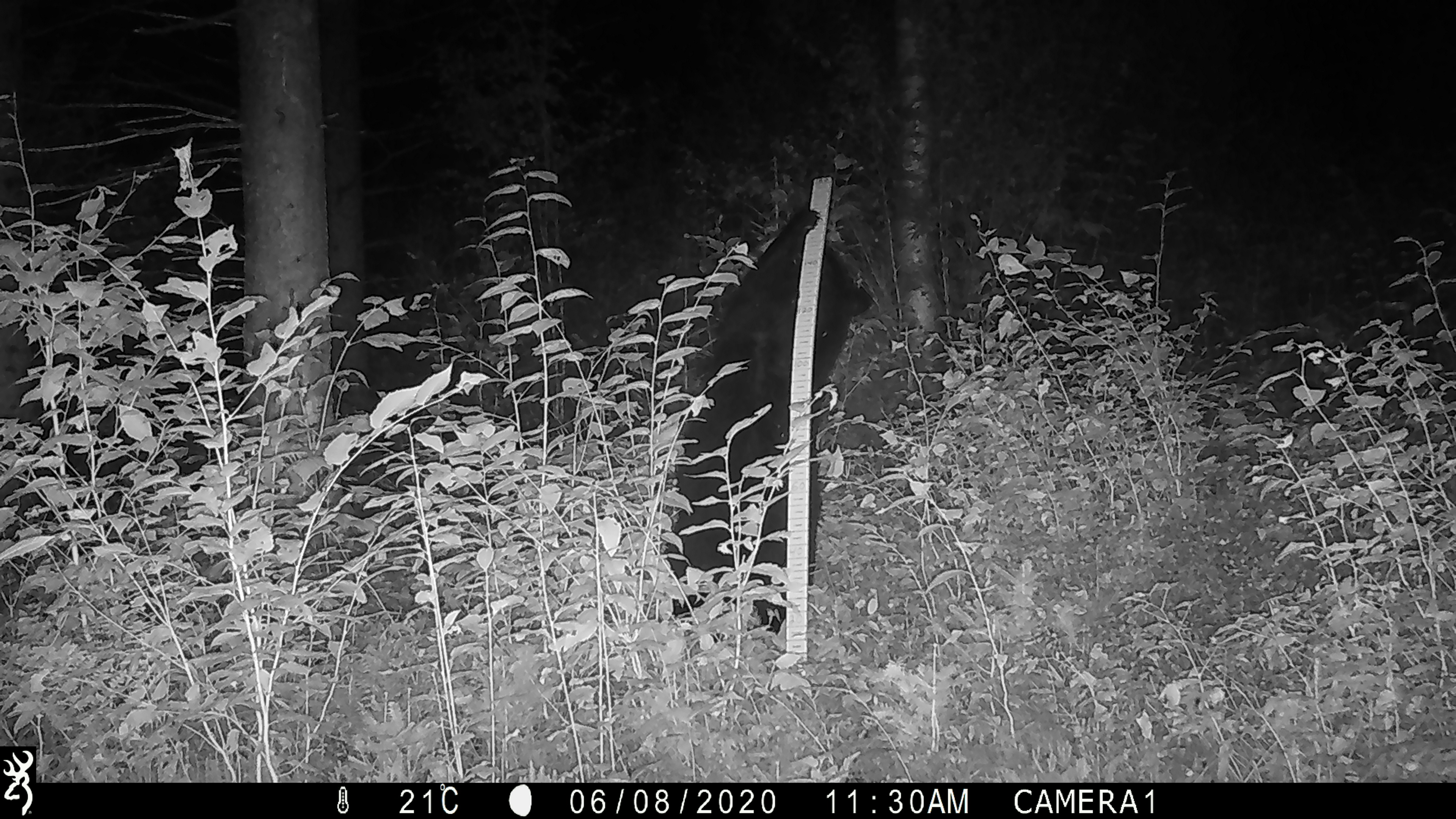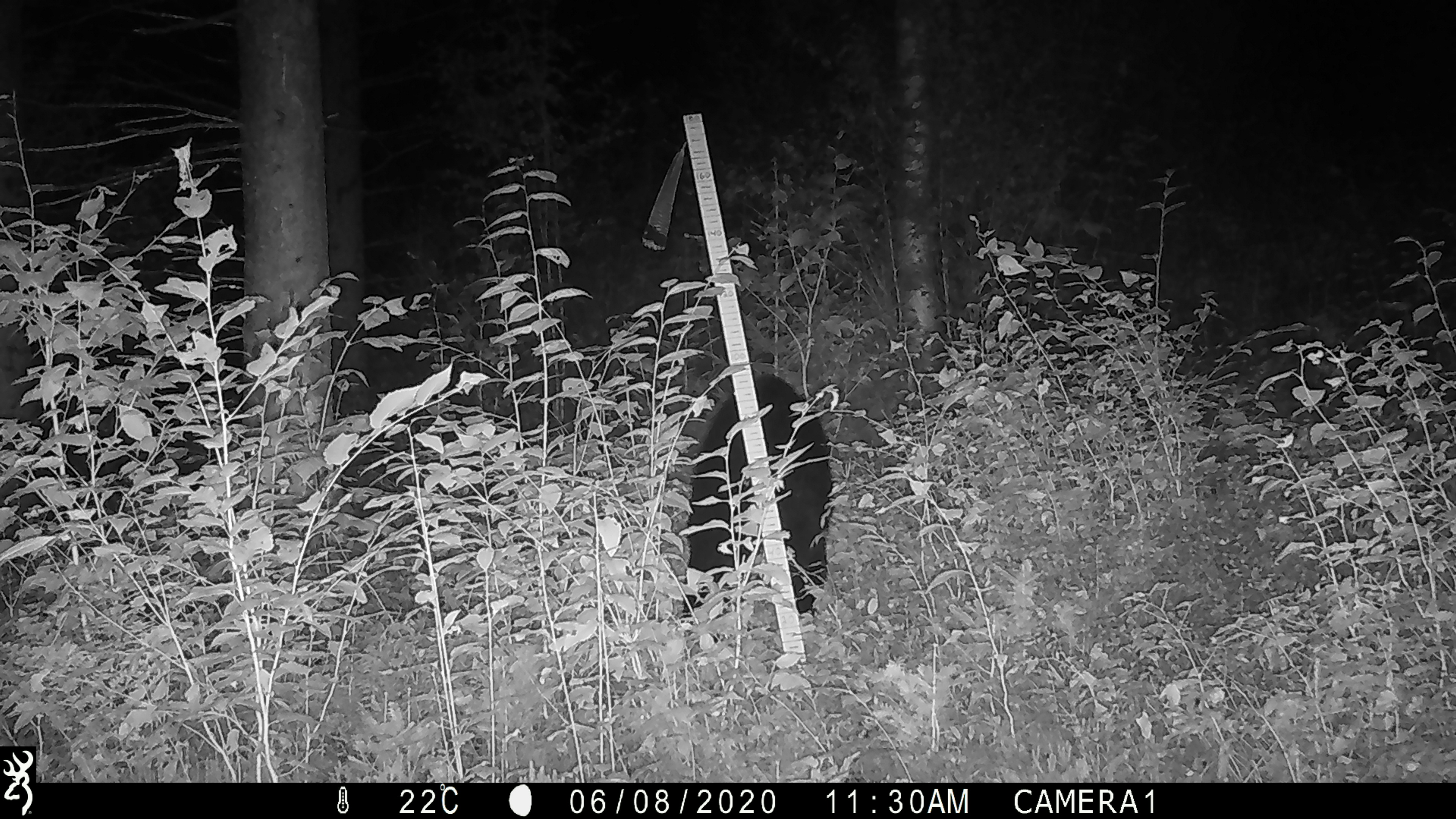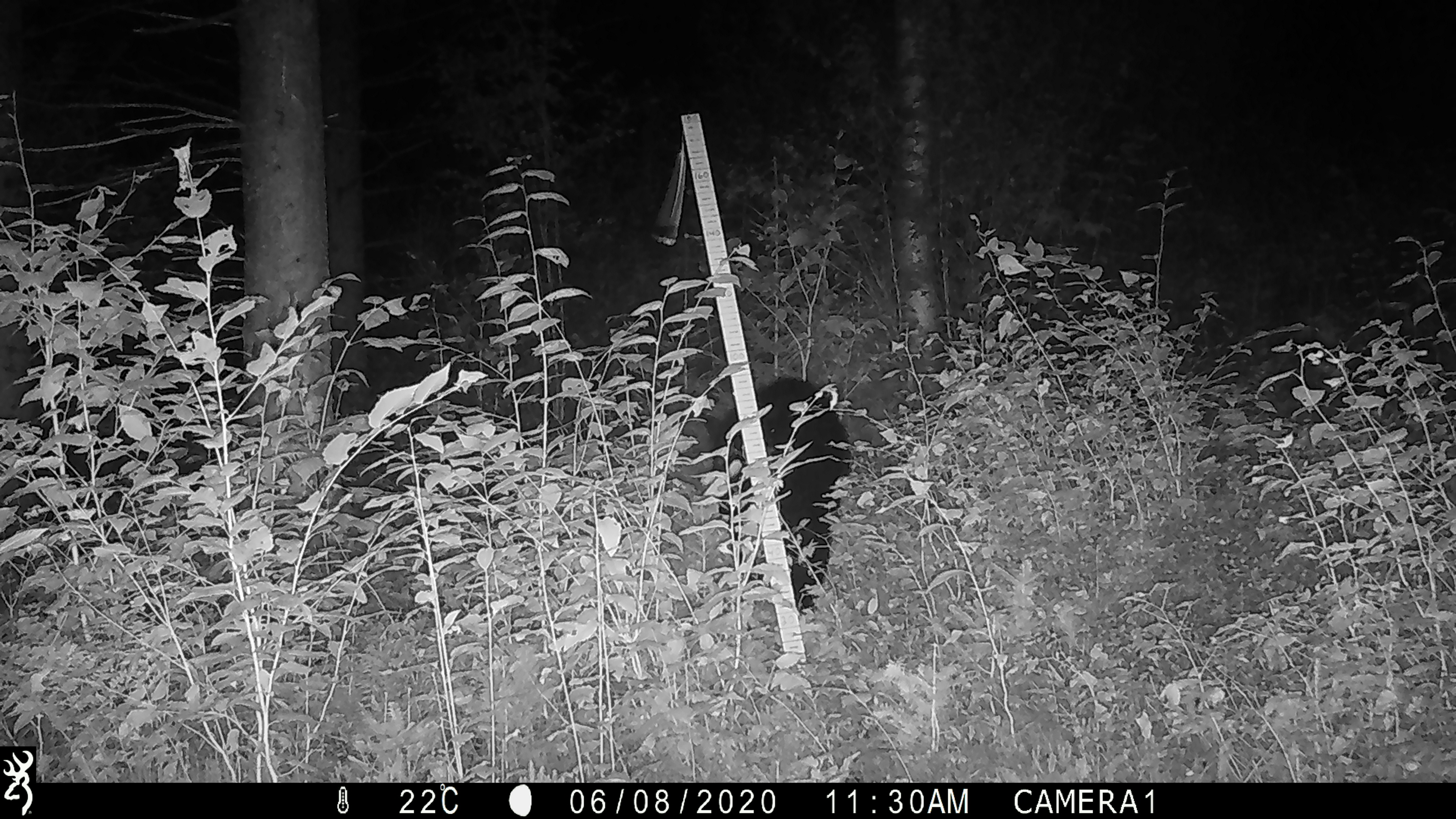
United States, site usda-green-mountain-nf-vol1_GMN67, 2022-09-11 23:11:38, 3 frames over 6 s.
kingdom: Animalia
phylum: Chordata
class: Mammalia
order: Carnivora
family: Ursidae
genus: Ursus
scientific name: Ursus americanus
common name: black bear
Black bear (Ursus americanus).